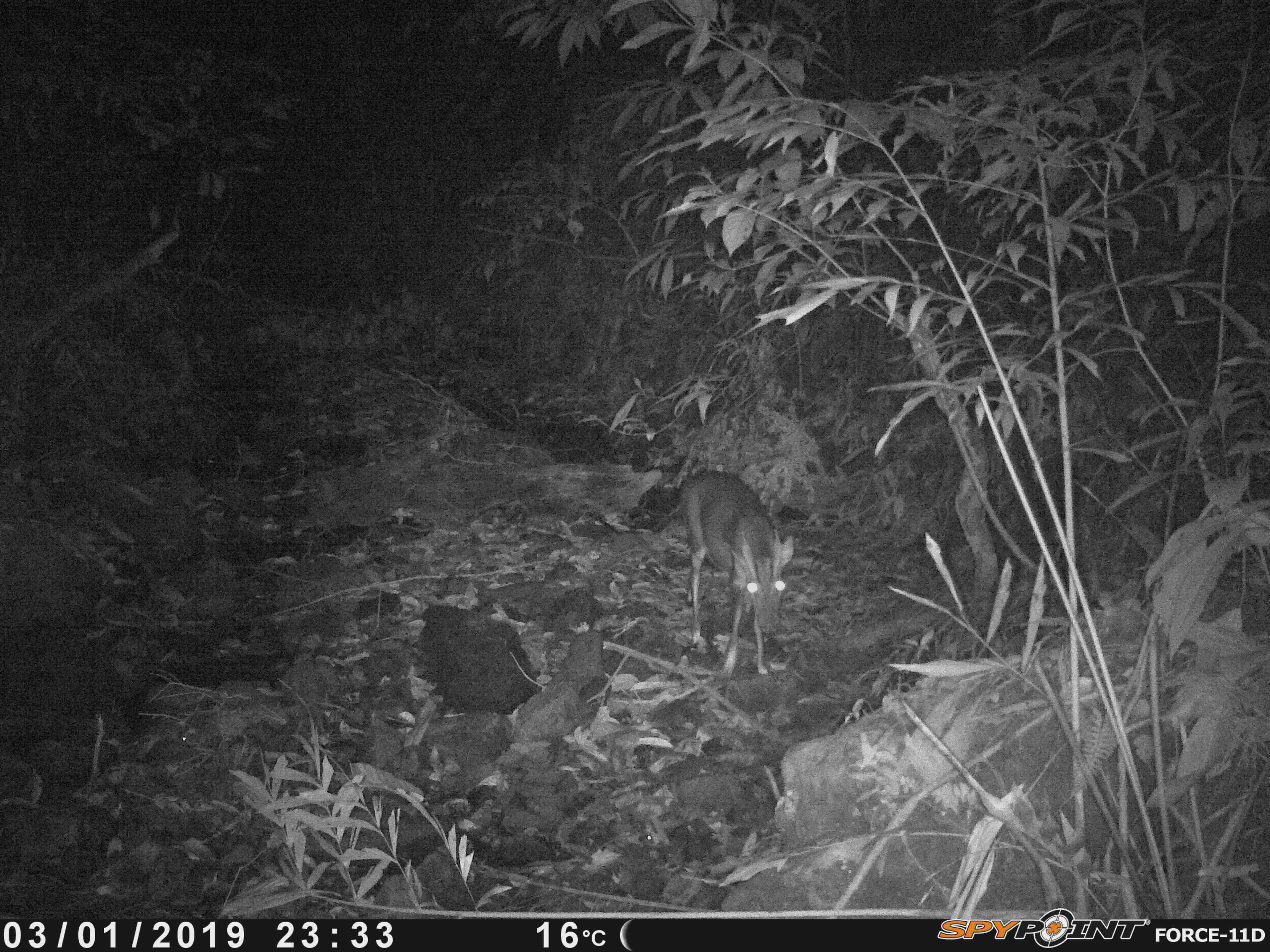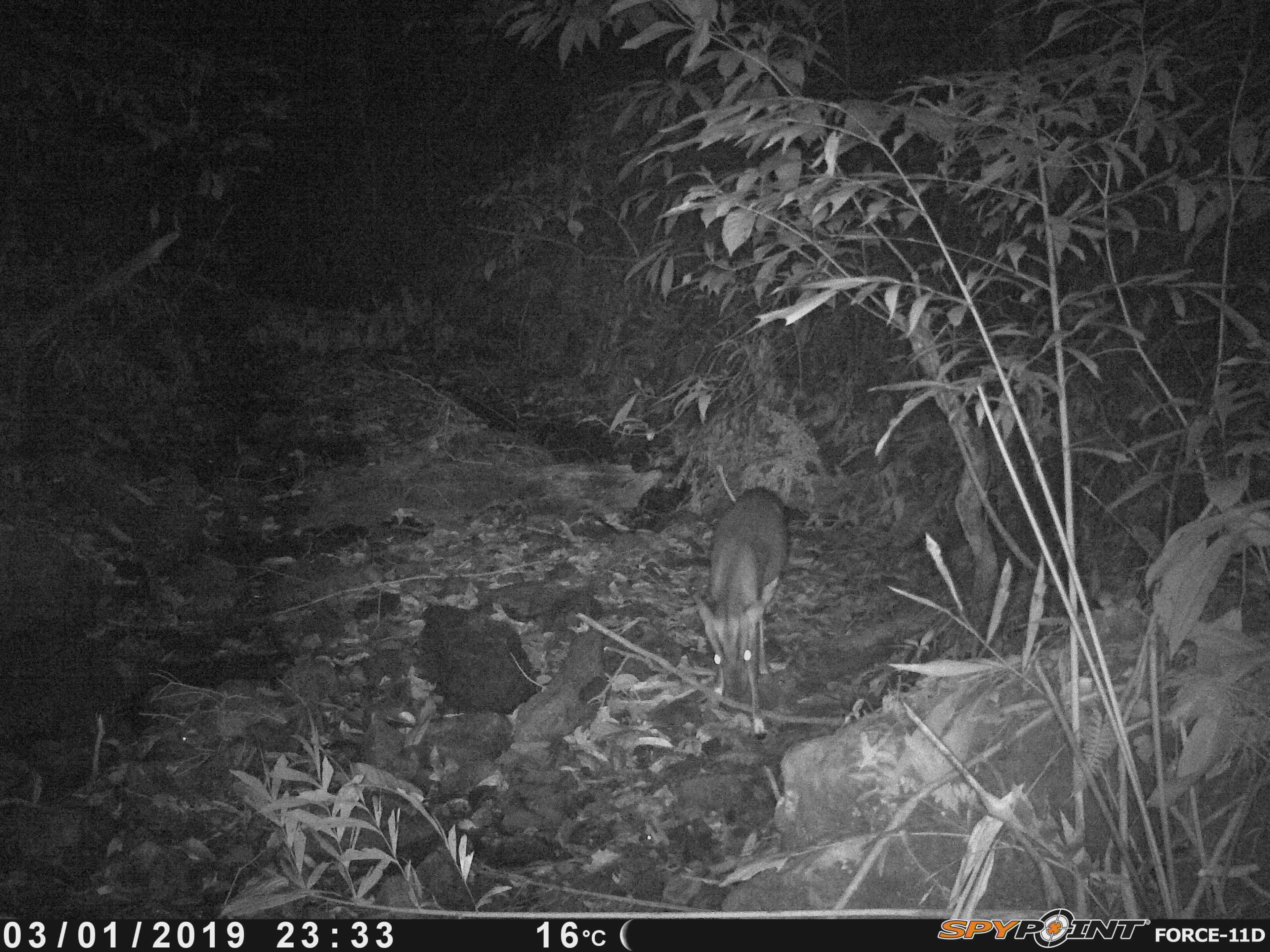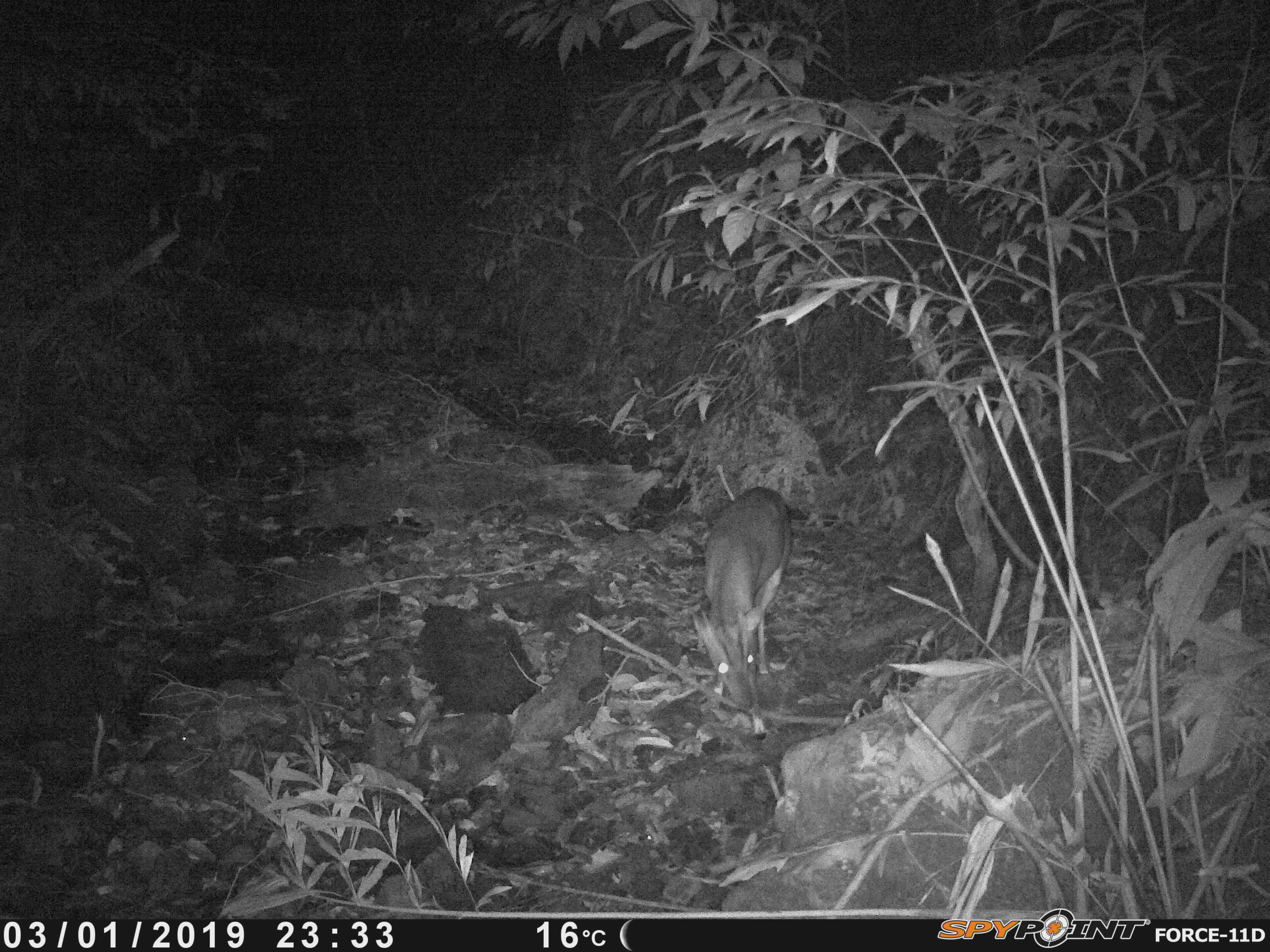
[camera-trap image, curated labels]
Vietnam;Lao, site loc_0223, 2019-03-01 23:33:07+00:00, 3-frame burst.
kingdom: Animalia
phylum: Chordata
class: Mammalia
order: Artiodactyla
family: Cervidae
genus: Muntiacus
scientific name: Muntiacus vuquangensis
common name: large-antlered muntjac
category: large antlered muntjac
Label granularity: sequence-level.